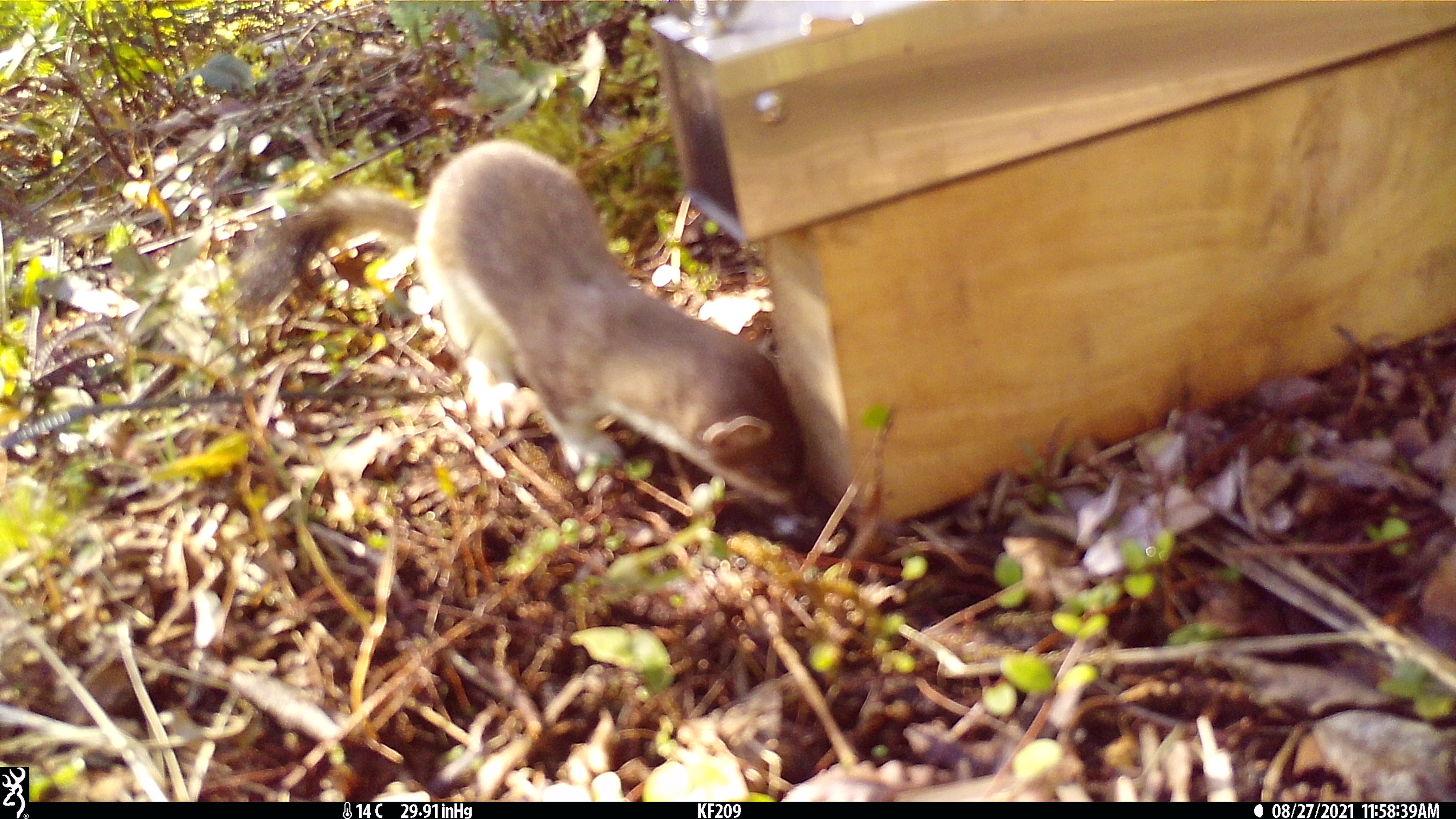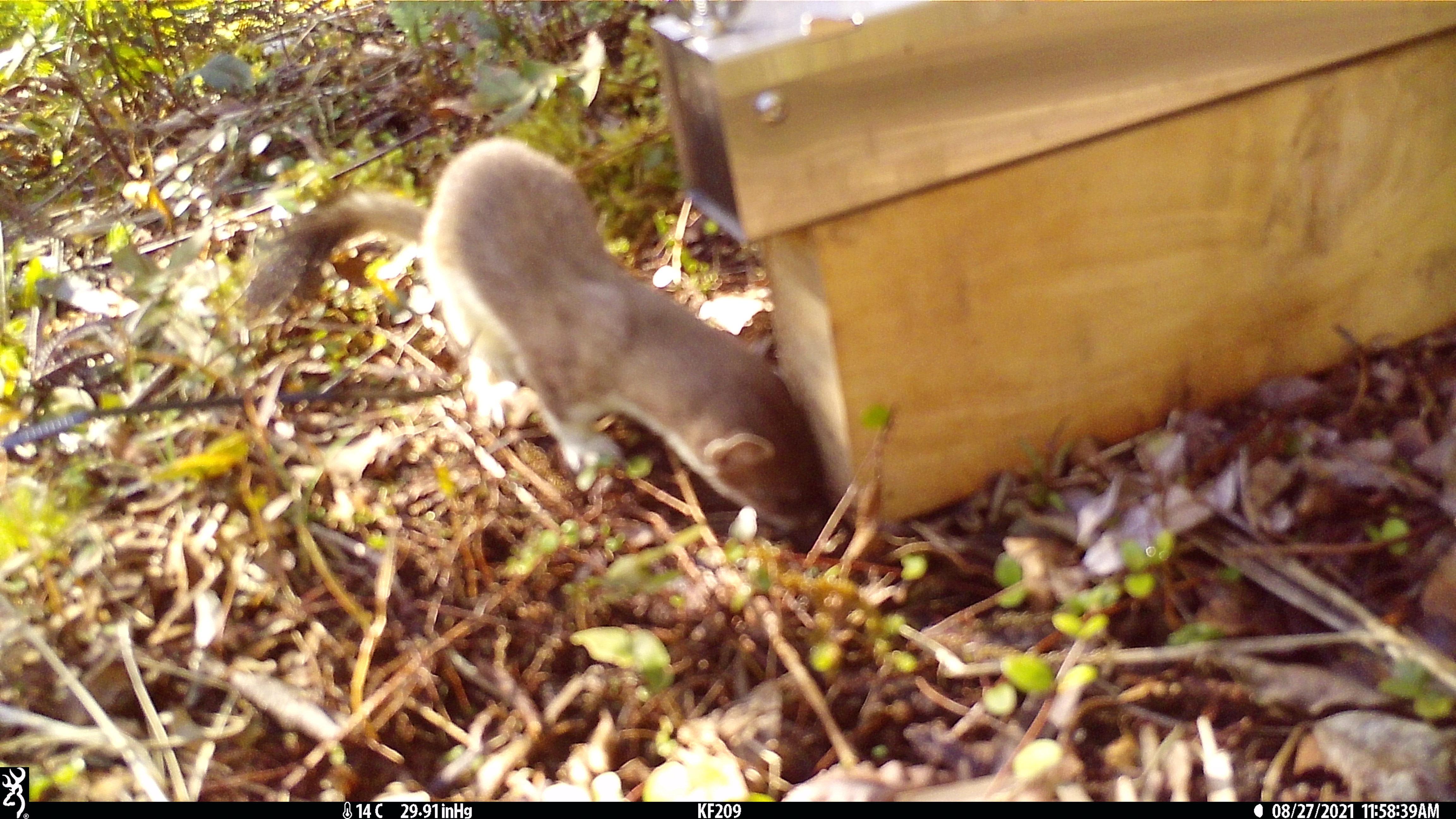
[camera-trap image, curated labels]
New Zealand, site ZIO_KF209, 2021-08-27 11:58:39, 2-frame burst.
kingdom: Animalia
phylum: Chordata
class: Mammalia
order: Carnivora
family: Mustelidae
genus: Mustela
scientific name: Mustela erminea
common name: stoat